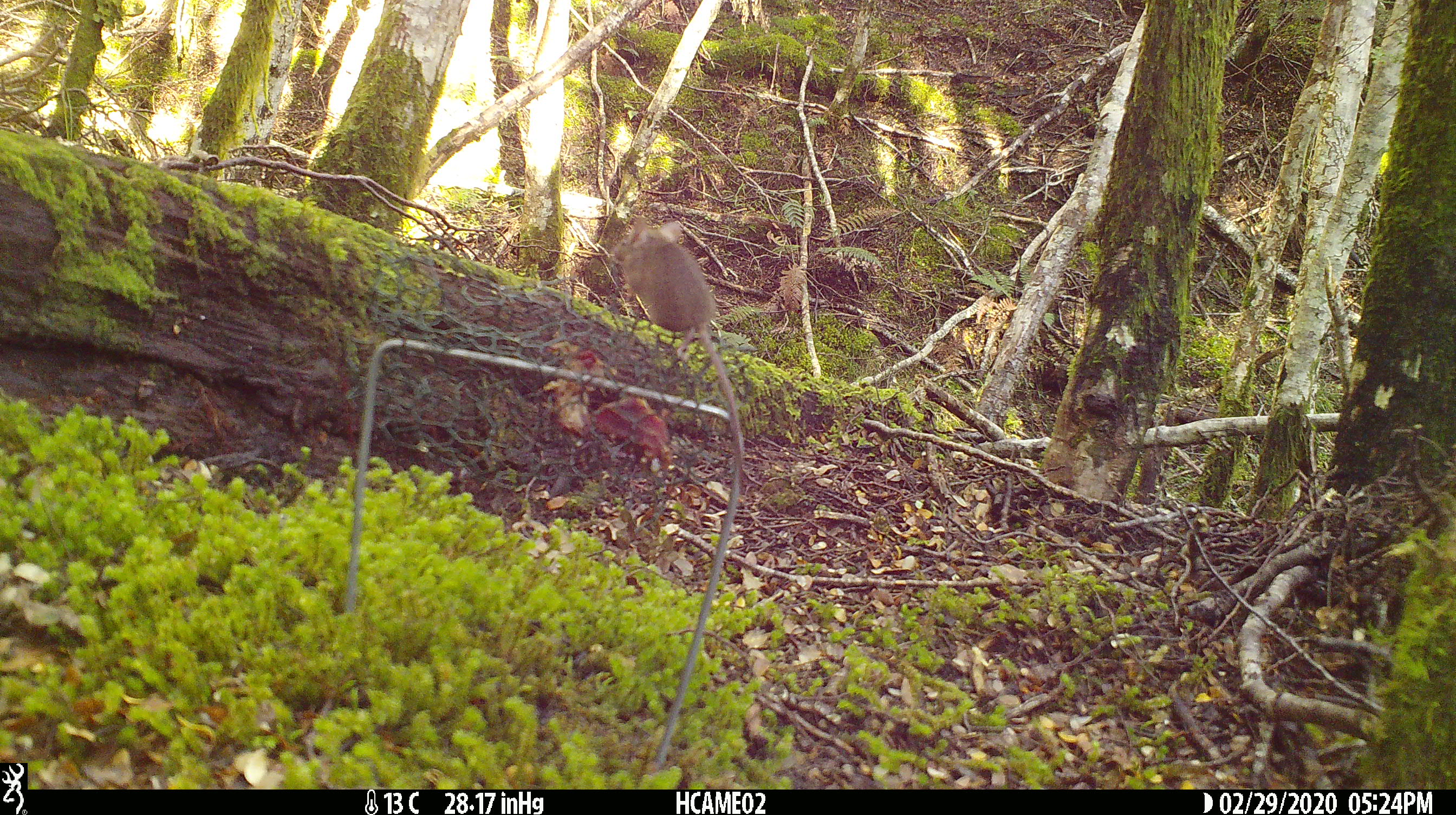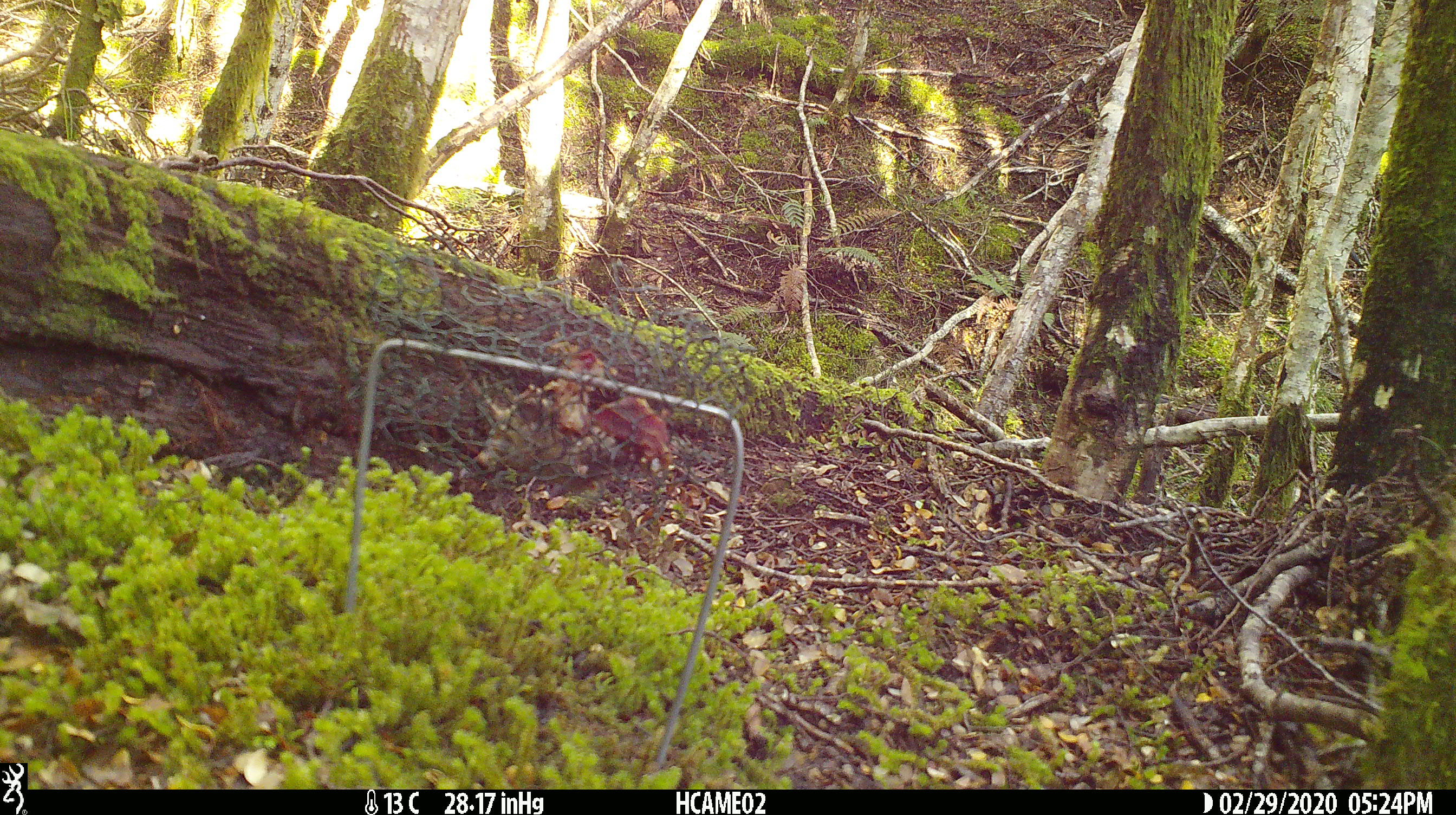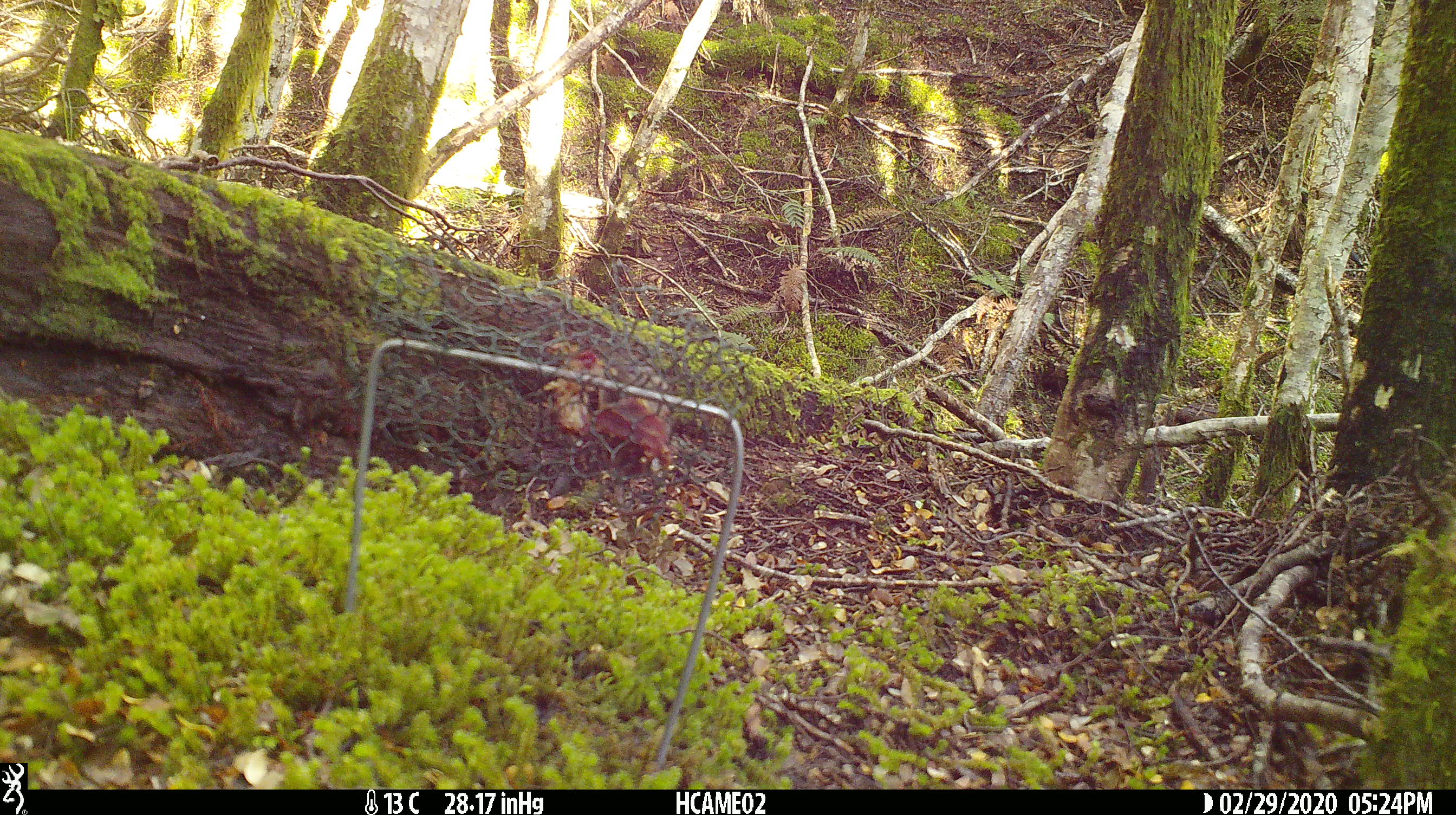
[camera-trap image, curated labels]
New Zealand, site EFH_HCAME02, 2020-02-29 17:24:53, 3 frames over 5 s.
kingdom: Animalia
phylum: Chordata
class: Mammalia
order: Rodentia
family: Muridae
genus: Mus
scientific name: Mus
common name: mouse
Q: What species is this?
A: Mouse (Mus).